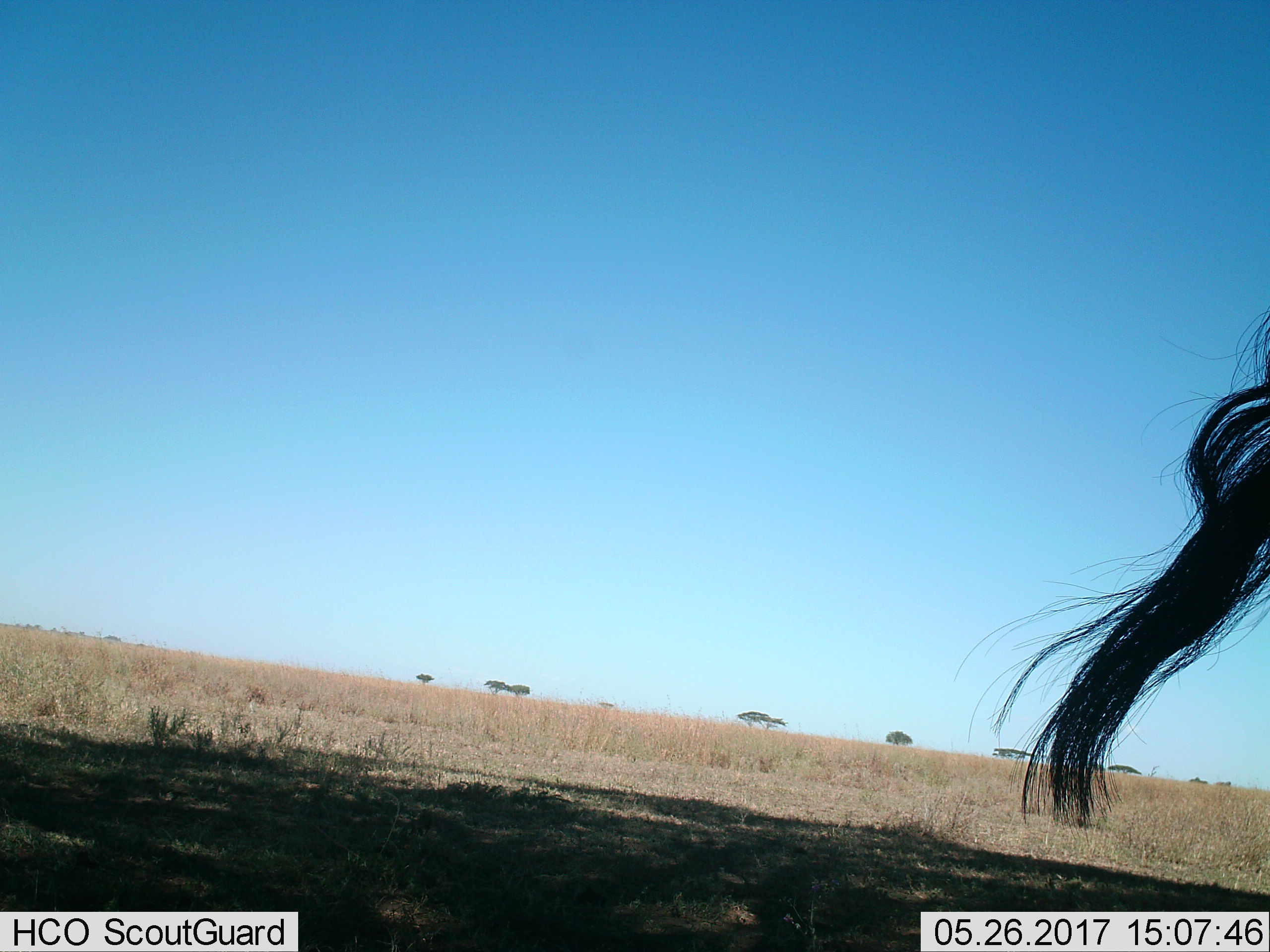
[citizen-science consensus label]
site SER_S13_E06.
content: unidentified animal